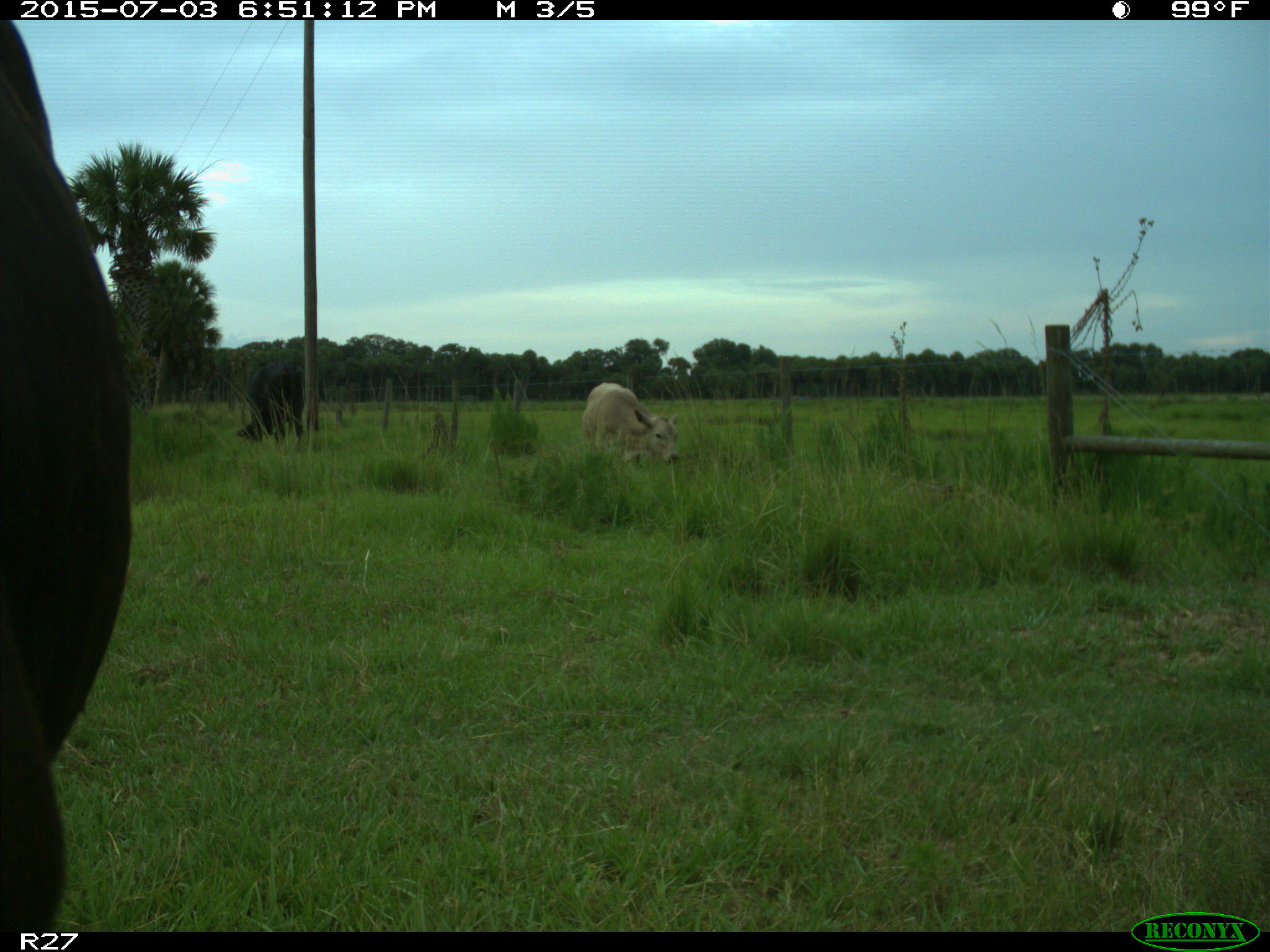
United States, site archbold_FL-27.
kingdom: Animalia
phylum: Chordata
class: Mammalia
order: Artiodactyla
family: Bovidae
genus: Bos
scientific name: Bos taurus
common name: domestic cow